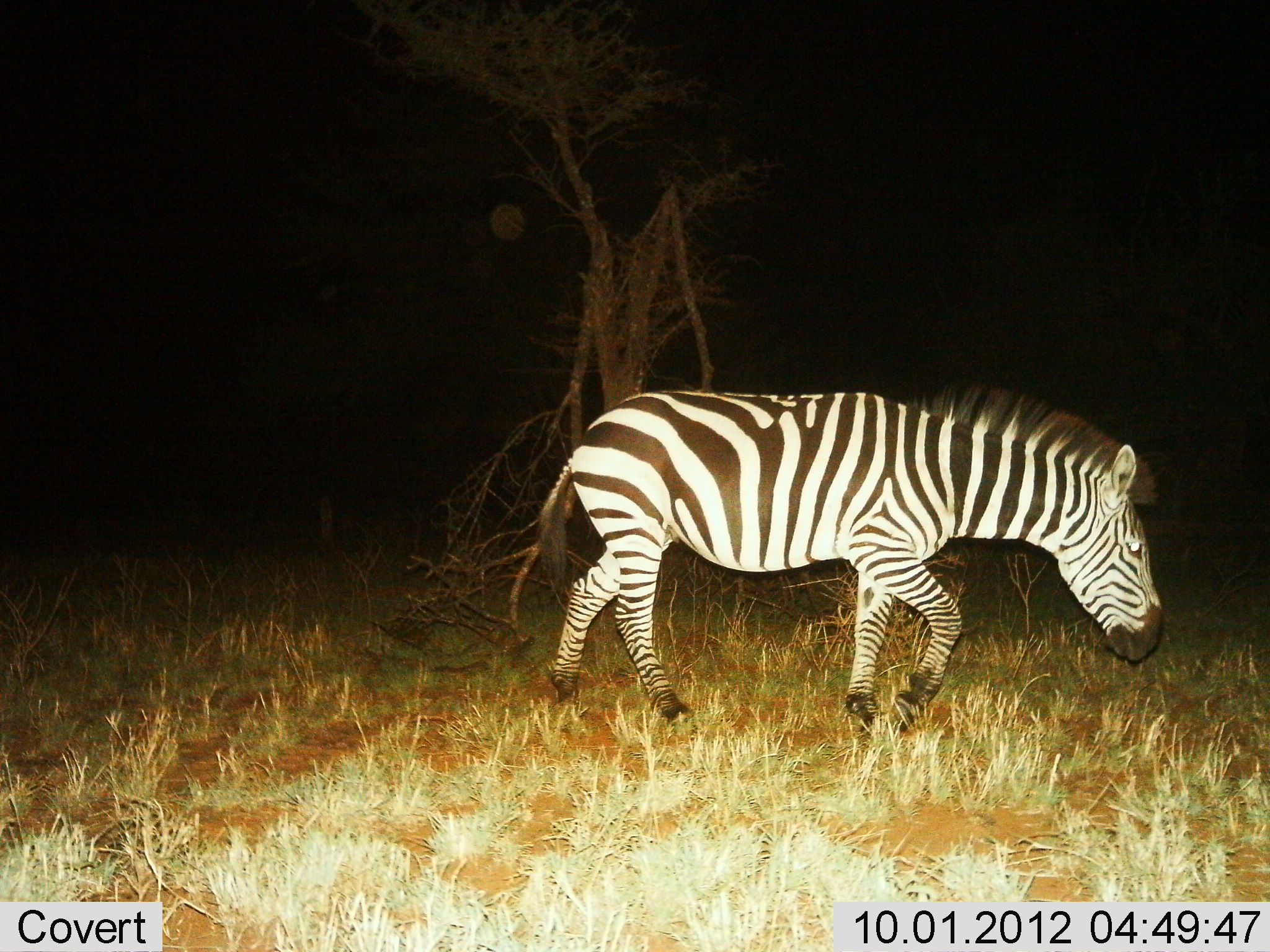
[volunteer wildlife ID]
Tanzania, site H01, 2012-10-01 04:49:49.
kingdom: Animalia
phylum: Chordata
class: Mammalia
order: Perissodactyla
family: Equidae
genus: Equus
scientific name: Equus quagga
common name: plains zebra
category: zebra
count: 1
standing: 10%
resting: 0%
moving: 80%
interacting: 0%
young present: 0%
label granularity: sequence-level